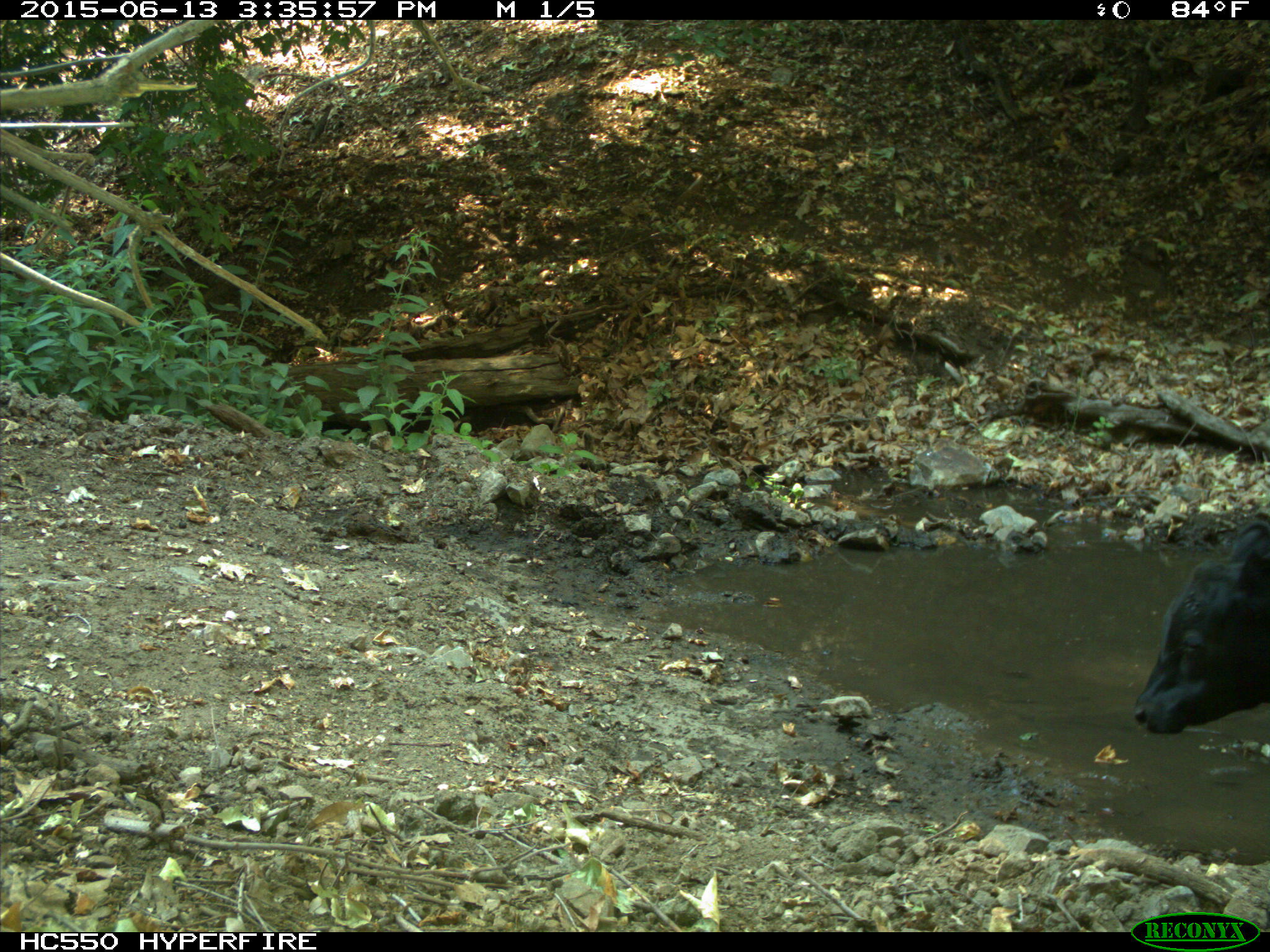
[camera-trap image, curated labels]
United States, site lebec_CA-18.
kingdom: Animalia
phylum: Chordata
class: Mammalia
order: Artiodactyla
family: Bovidae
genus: Bos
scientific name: Bos taurus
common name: domestic cow